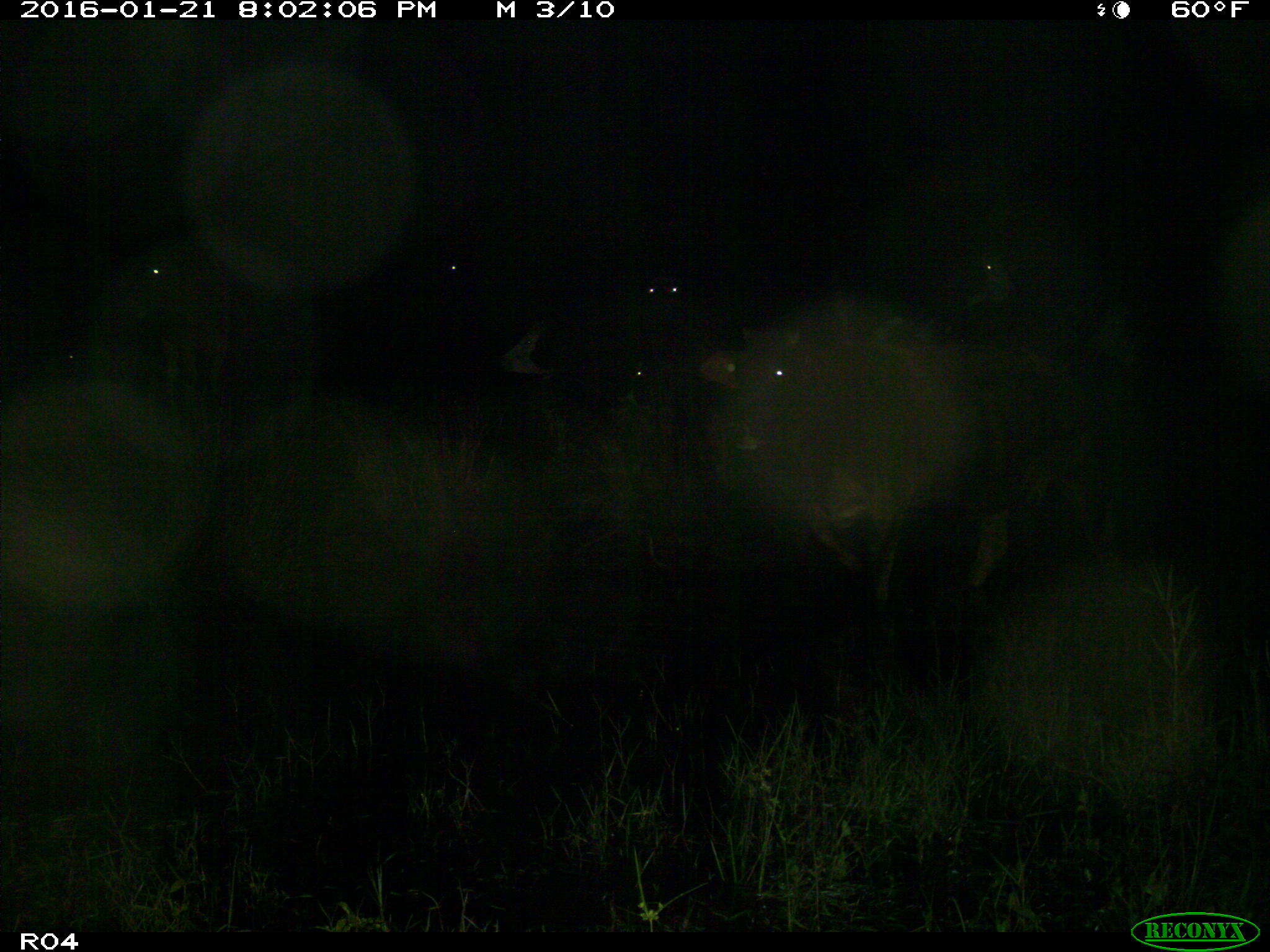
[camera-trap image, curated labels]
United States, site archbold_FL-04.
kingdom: Animalia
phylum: Chordata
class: Mammalia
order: Artiodactyla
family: Bovidae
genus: Bos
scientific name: Bos taurus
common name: domestic cow